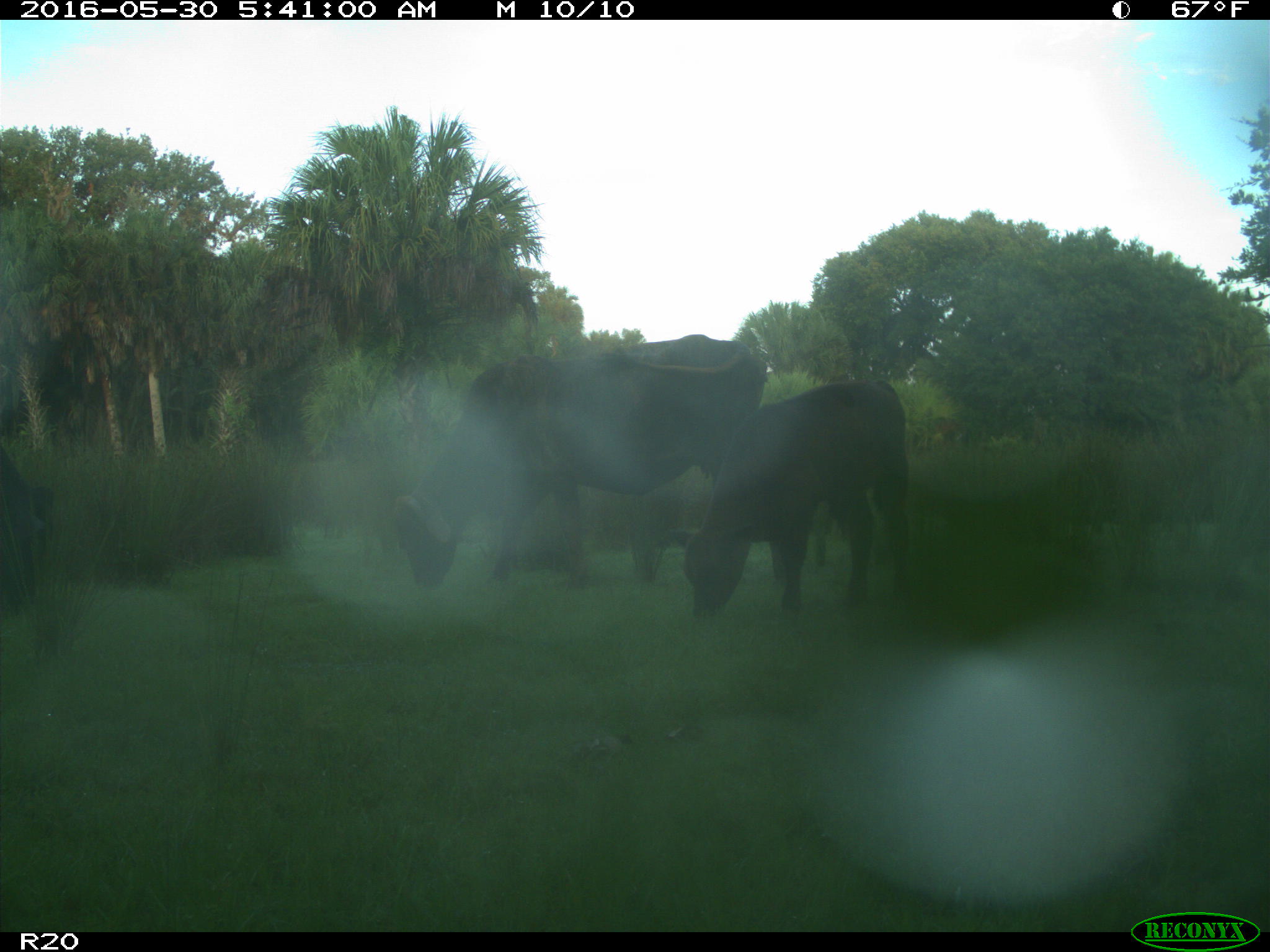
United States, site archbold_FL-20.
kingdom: Animalia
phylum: Chordata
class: Mammalia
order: Artiodactyla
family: Bovidae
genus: Bos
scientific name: Bos taurus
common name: domestic cow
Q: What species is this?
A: Bos taurus (domestic cow).